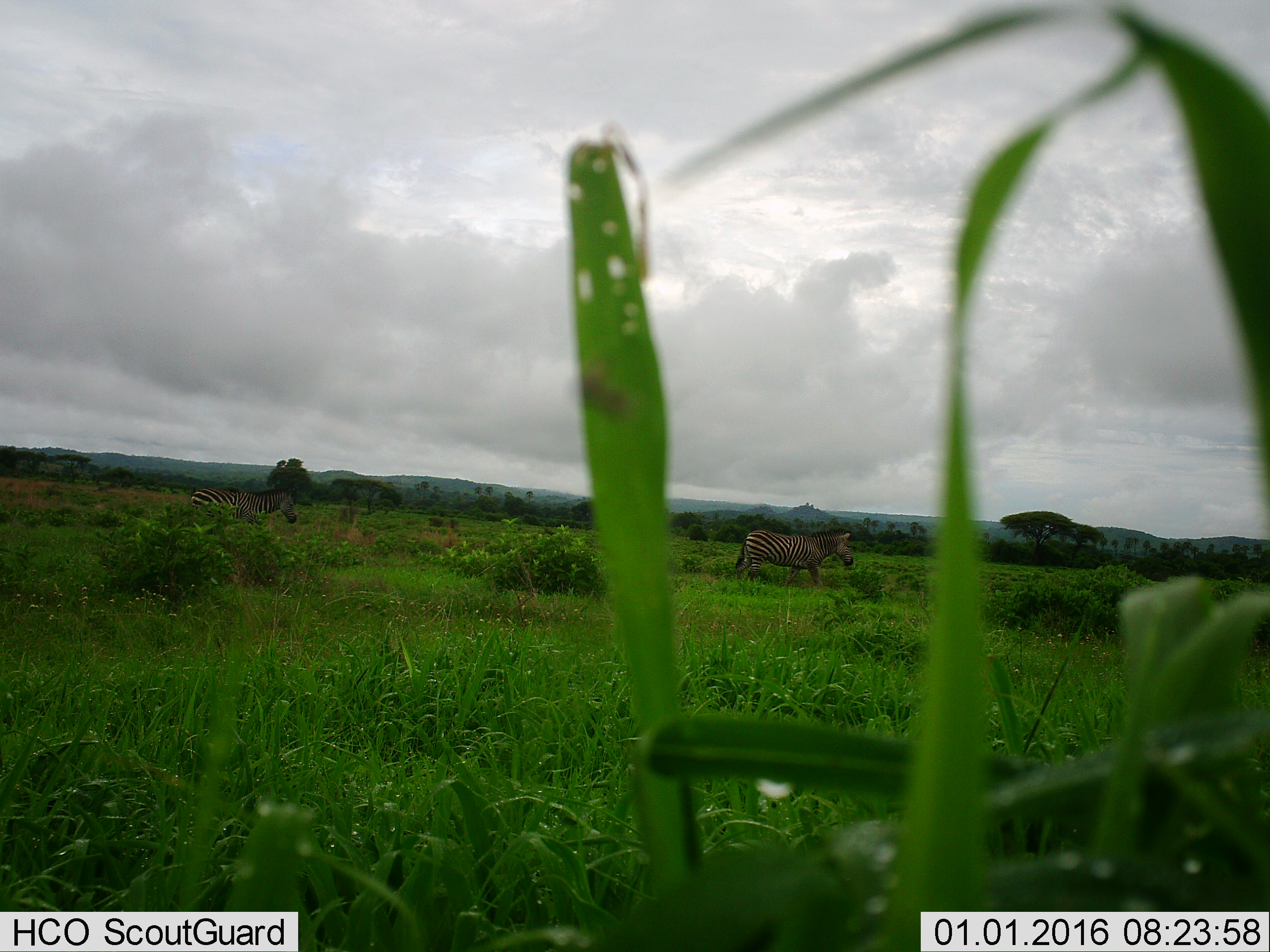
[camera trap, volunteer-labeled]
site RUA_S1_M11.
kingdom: Animalia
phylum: Chordata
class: Mammalia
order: Perissodactyla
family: Equidae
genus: Equus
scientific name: Equus quagga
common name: plains zebra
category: zebraplains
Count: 2.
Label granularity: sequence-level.